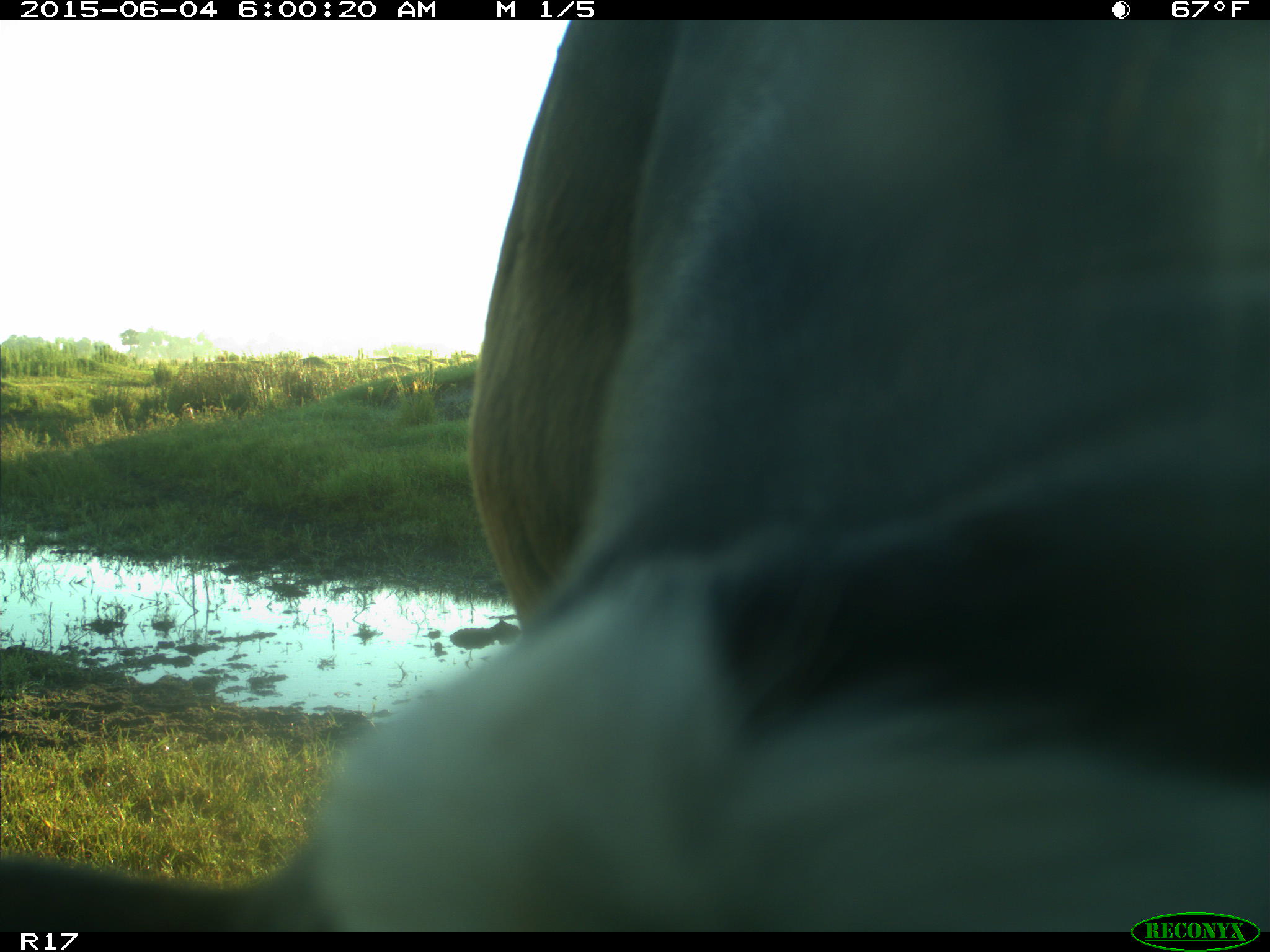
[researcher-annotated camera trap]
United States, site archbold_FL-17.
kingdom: Animalia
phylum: Chordata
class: Mammalia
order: Artiodactyla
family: Bovidae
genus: Bos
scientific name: Bos taurus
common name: domestic cow